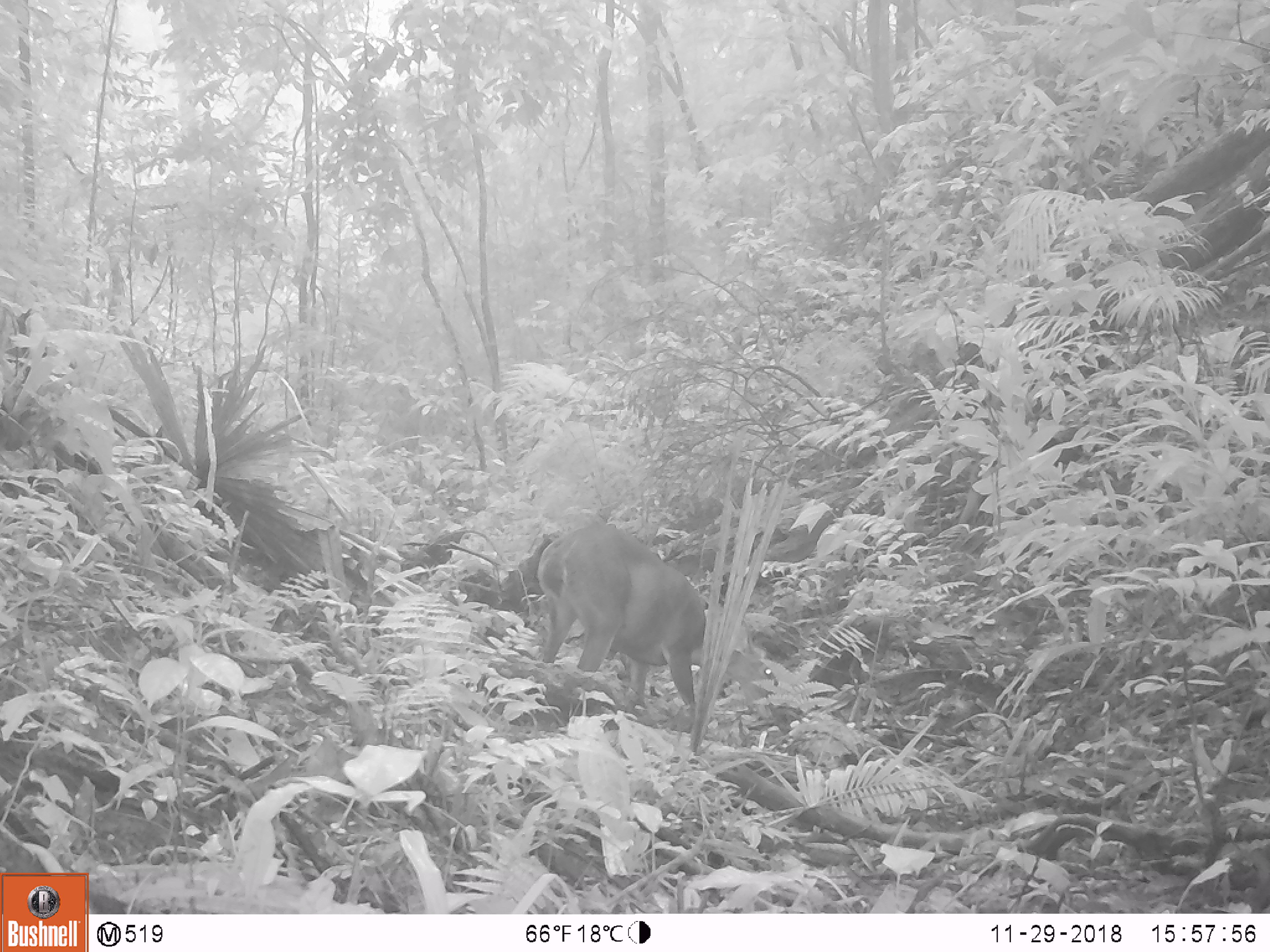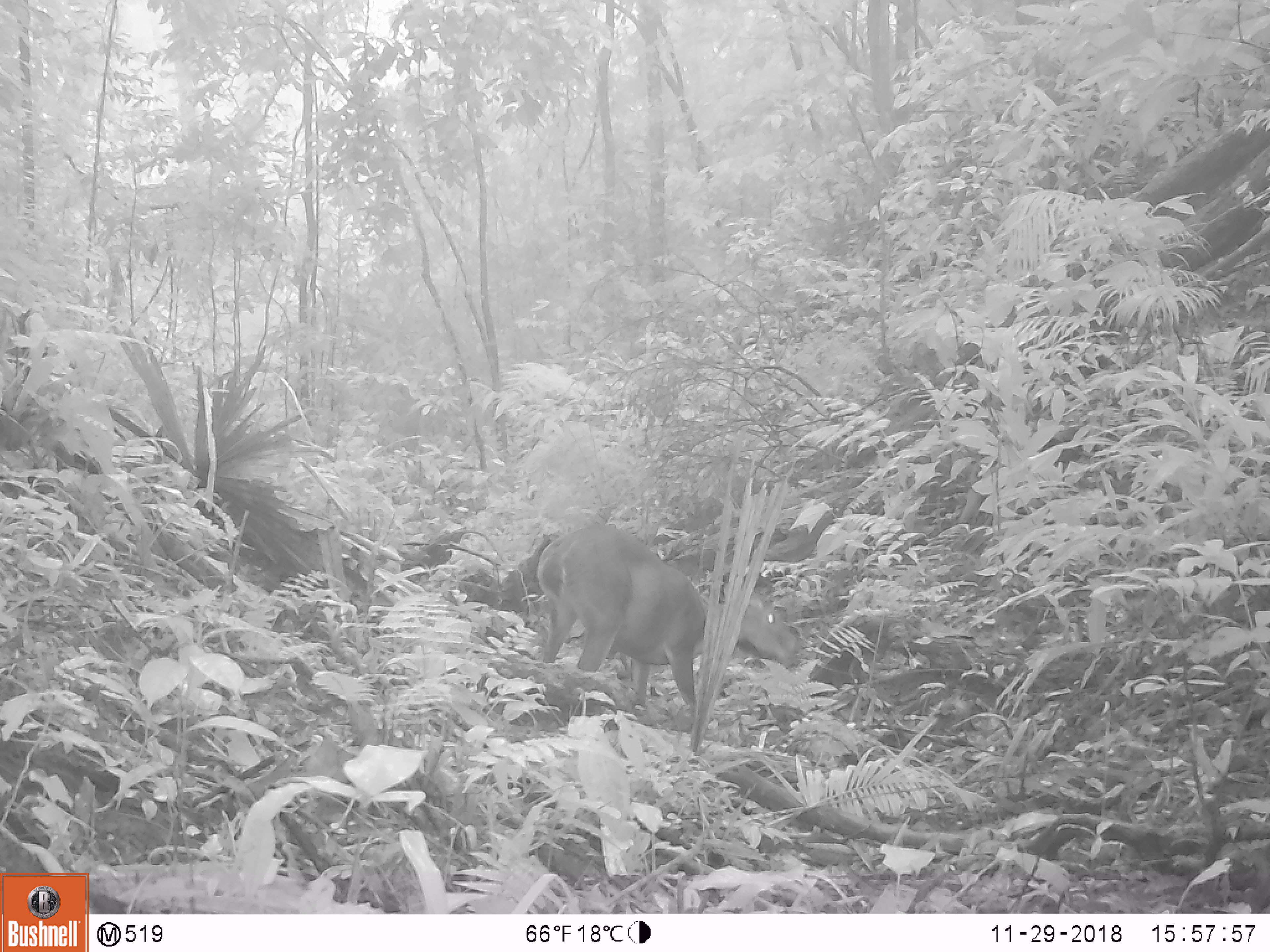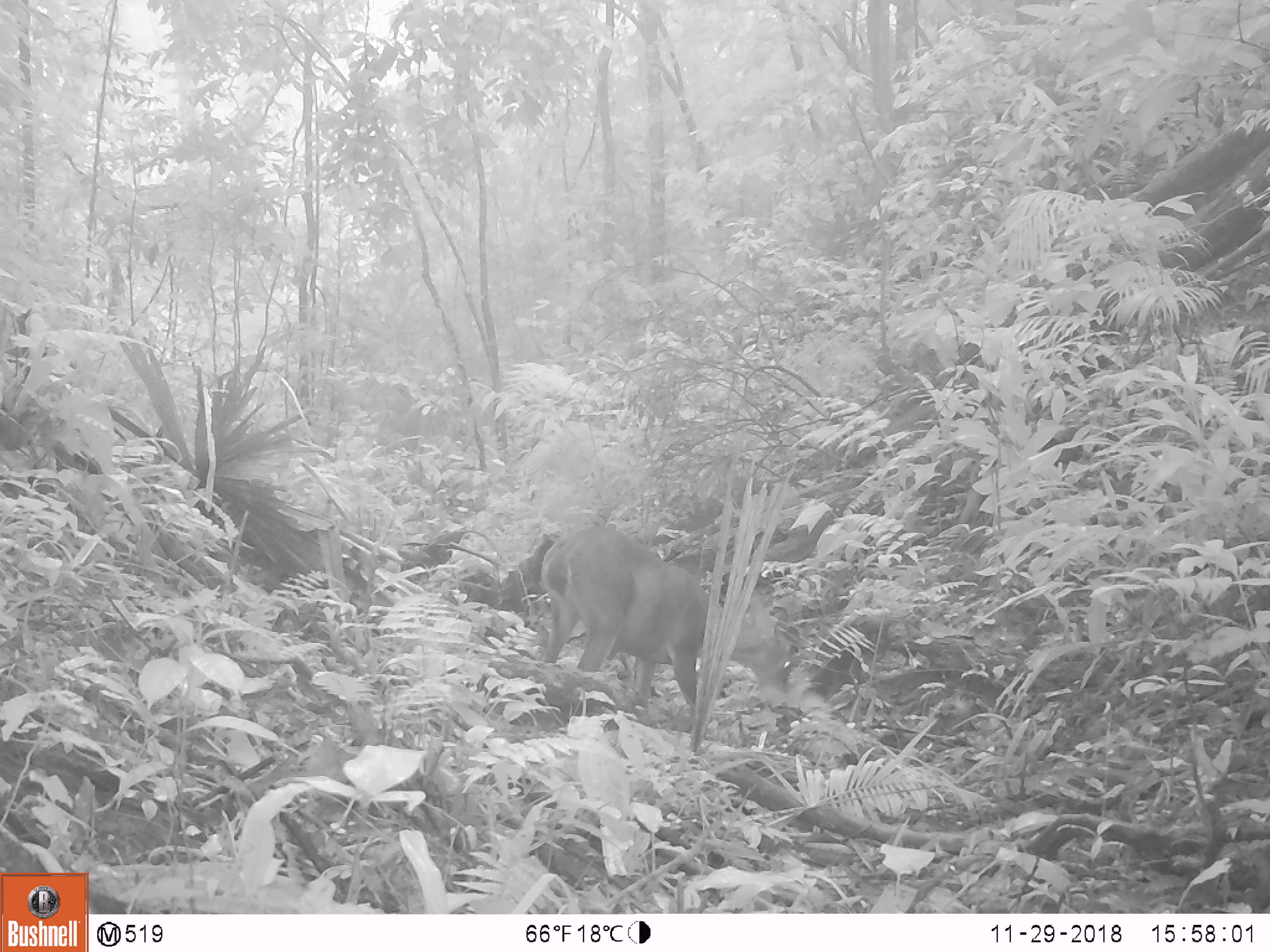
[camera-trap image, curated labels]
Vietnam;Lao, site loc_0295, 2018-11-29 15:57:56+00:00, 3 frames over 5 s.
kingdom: Animalia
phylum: Chordata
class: Mammalia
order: Artiodactyla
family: Cervidae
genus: Muntiacus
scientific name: Muntiacus vuquangensis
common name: large-antlered muntjac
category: large antlered muntjac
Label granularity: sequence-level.